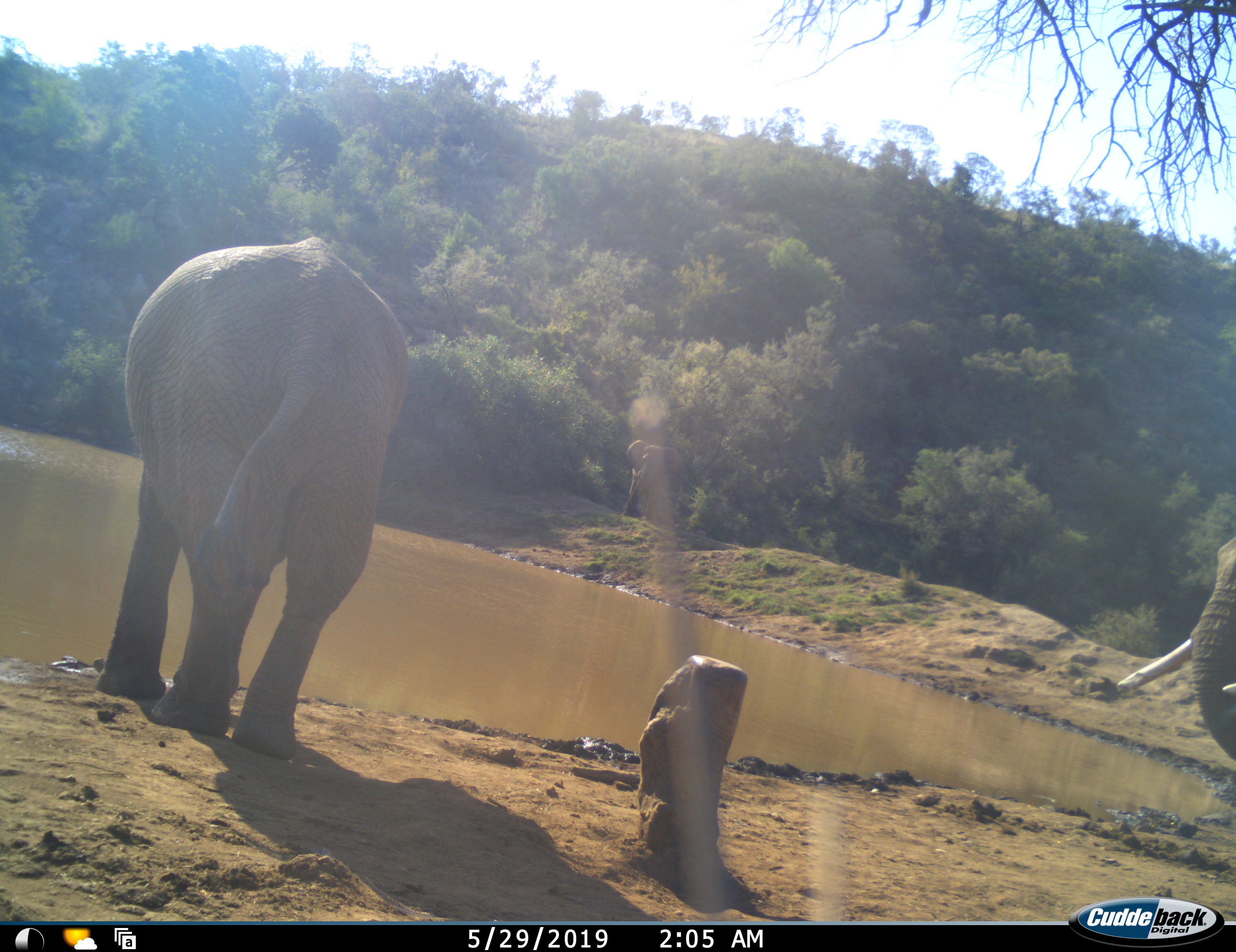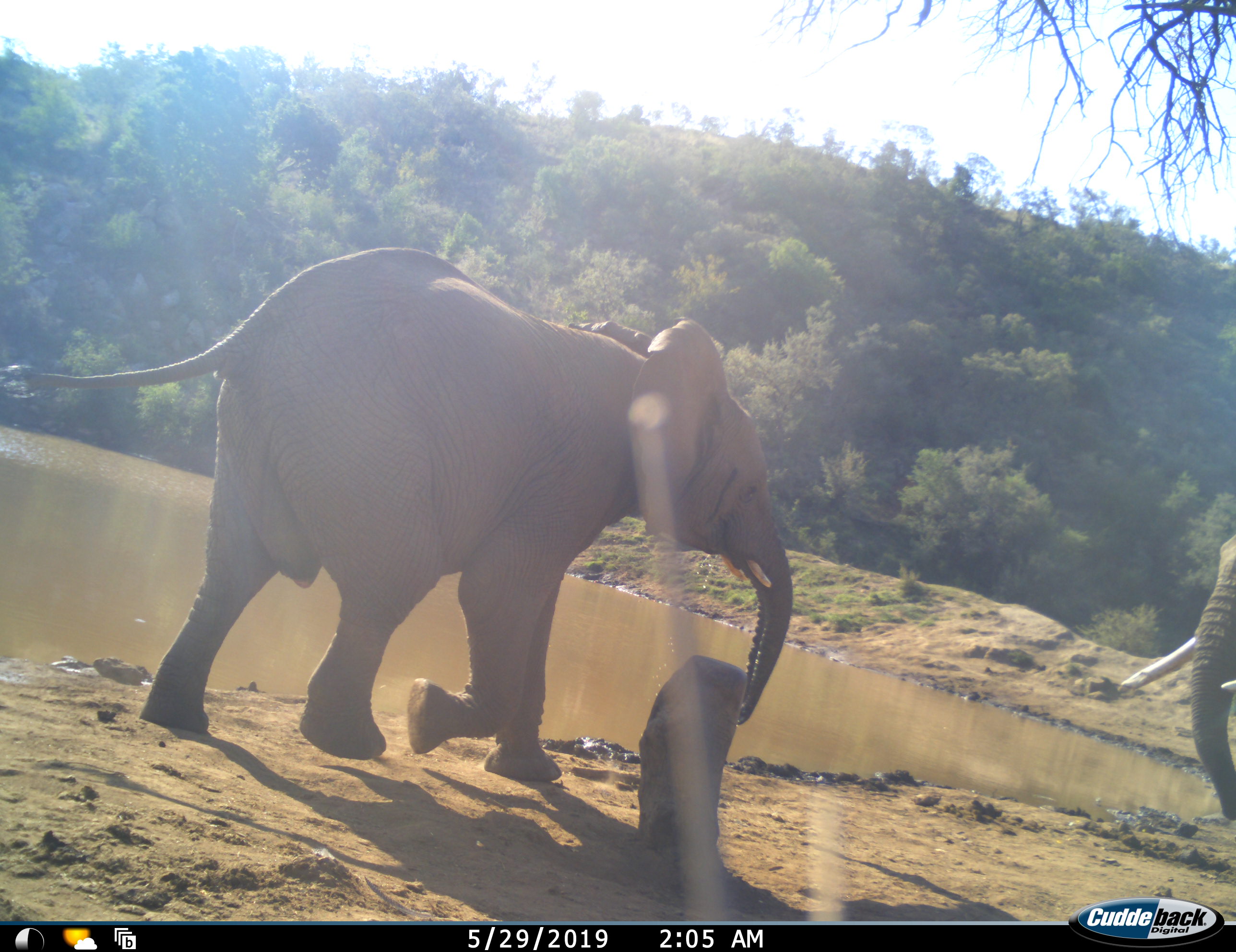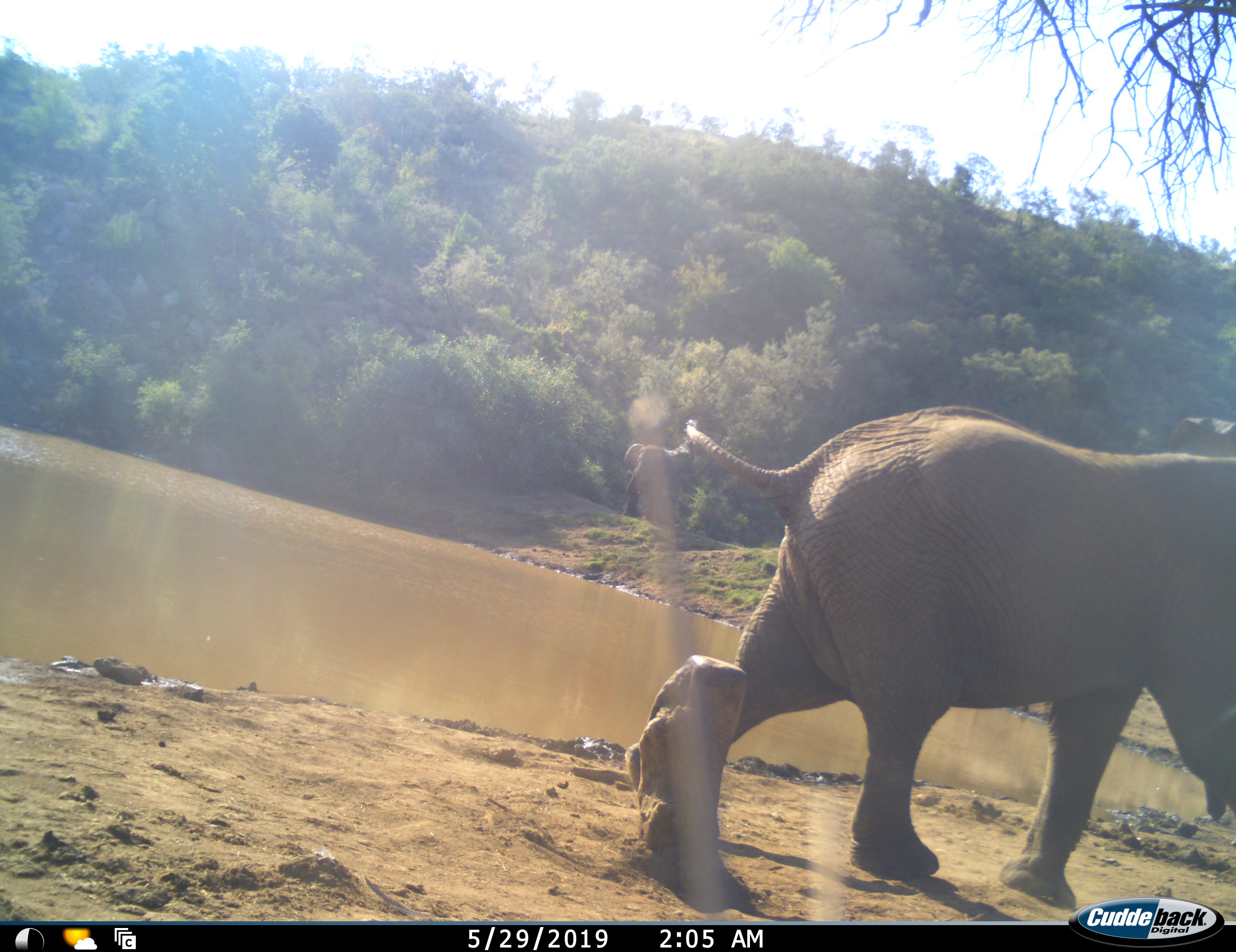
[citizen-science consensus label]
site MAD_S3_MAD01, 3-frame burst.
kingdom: Animalia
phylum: Chordata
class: Mammalia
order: Proboscidea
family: Elephantidae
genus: Loxodonta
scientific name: Loxodonta africana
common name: african bush elephant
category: elephant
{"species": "elephant (african bush elephant) (Loxodonta africana)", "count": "2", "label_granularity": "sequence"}